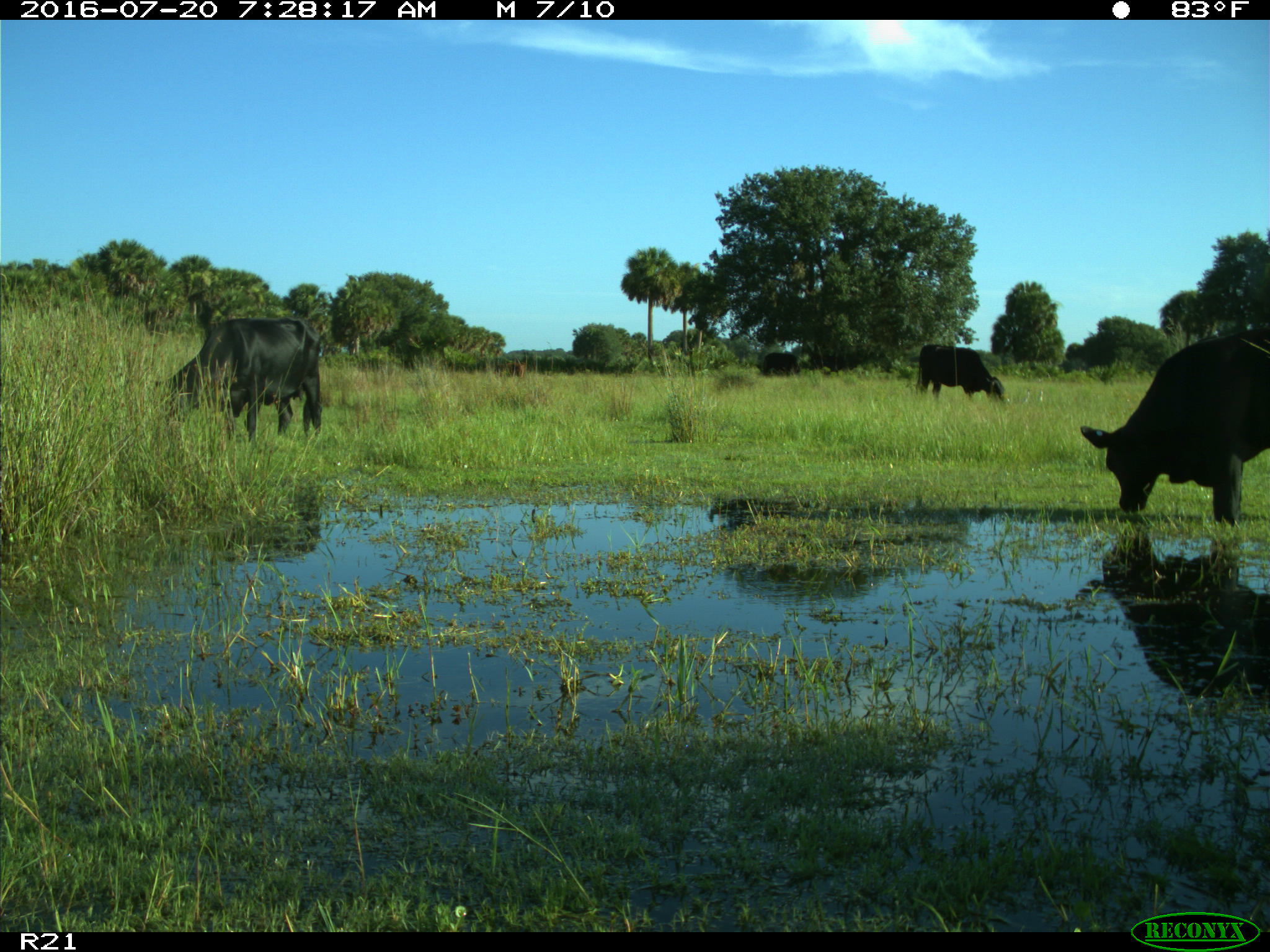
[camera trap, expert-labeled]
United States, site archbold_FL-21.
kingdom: Animalia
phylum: Chordata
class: Mammalia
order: Artiodactyla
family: Bovidae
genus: Bos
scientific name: Bos taurus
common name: domestic cow